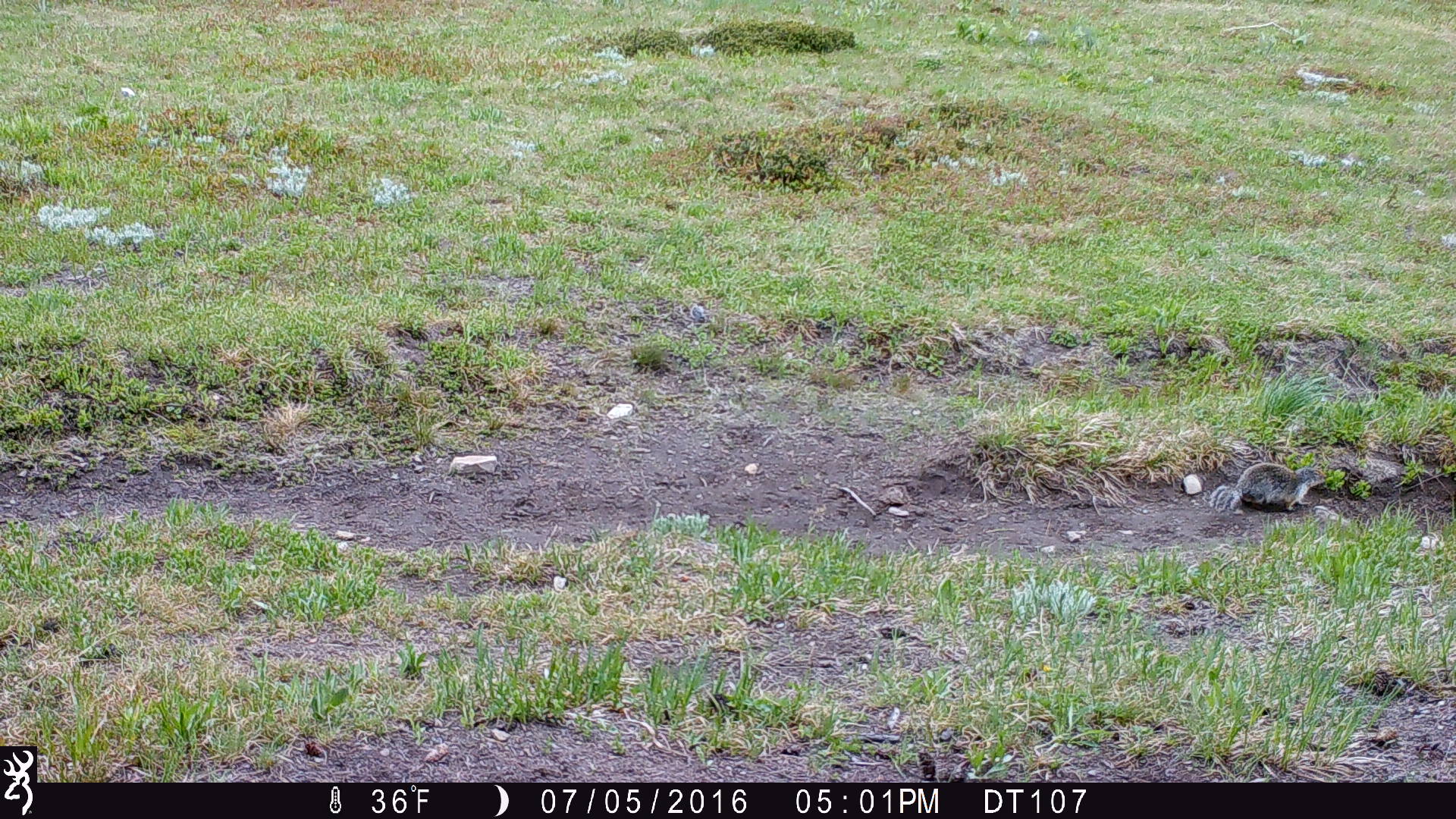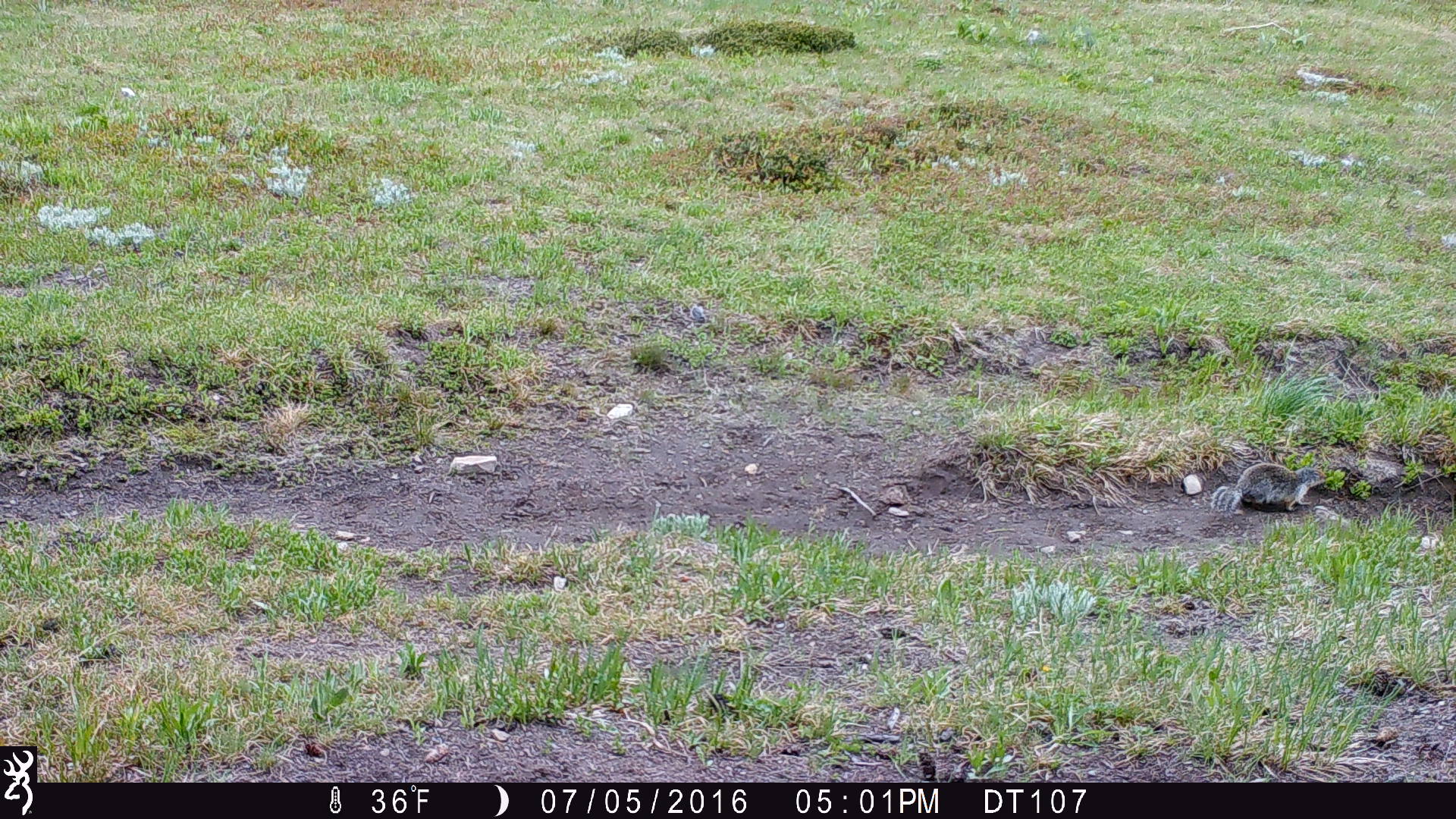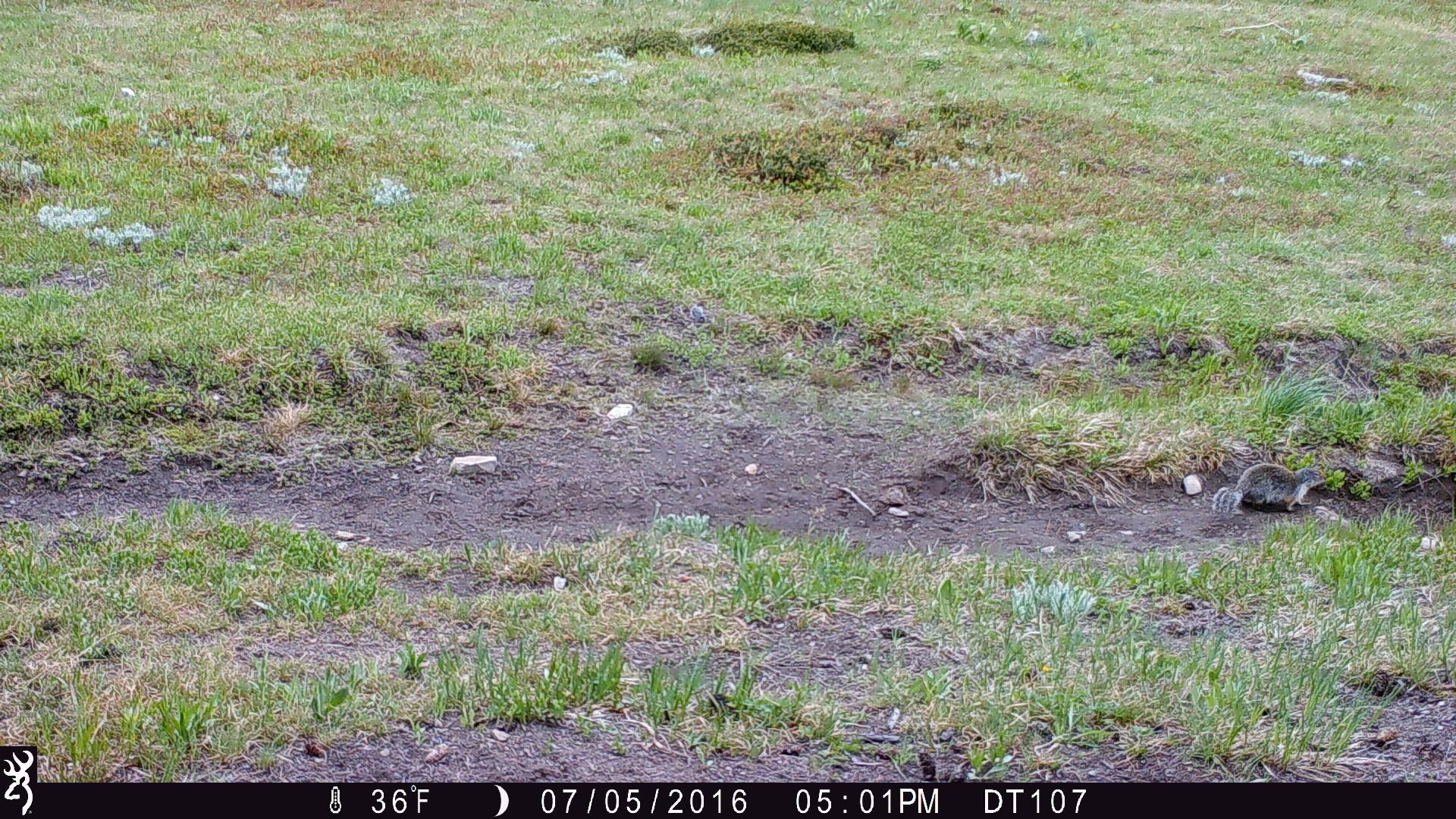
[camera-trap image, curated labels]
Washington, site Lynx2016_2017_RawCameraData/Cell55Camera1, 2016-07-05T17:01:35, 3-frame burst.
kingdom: Animalia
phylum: Chordata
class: Mammalia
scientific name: Mammalia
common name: small mammal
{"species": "small mammal (Mammalia)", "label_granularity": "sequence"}